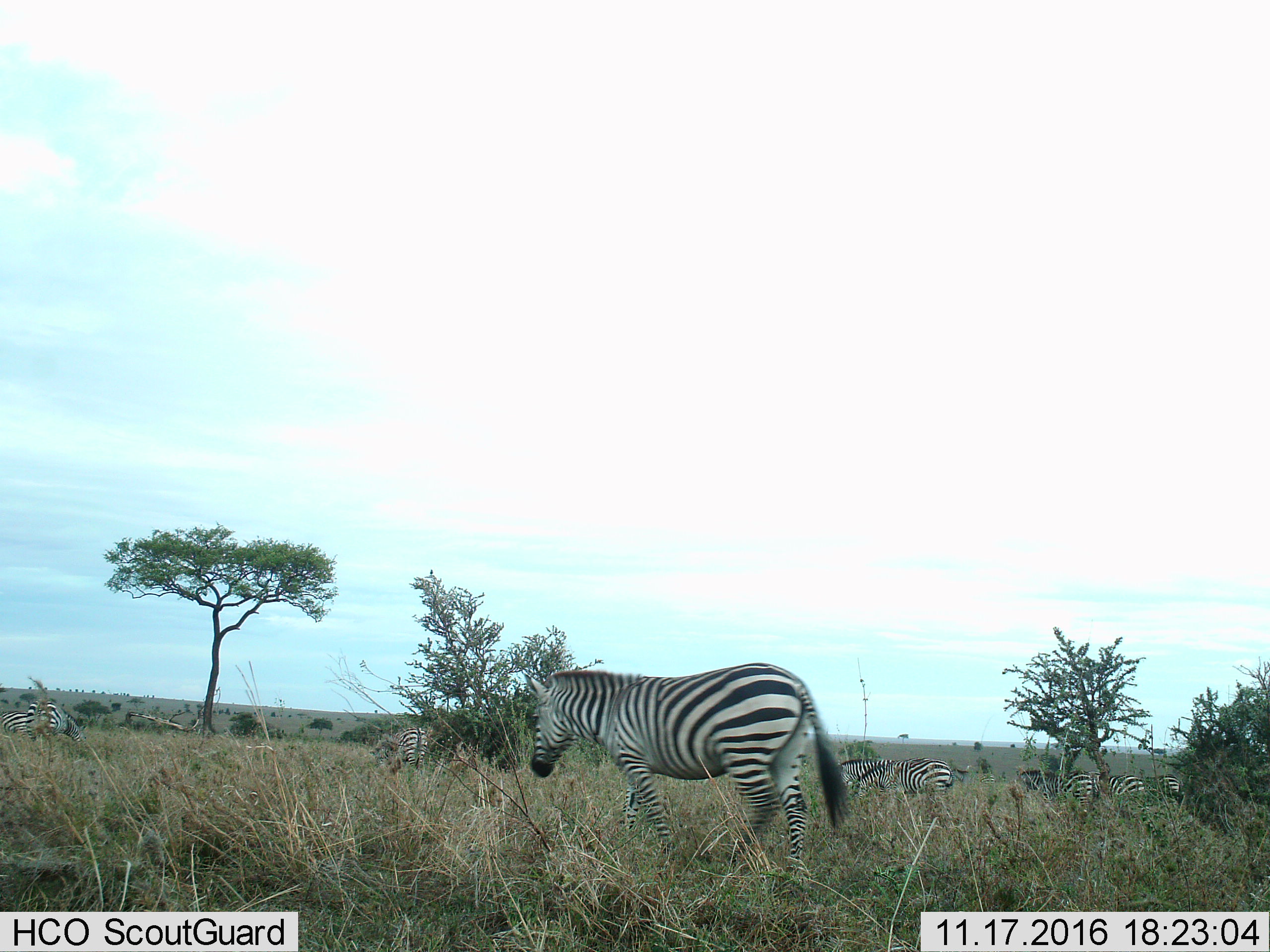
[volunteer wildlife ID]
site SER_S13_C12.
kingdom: Animalia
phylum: Chordata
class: Mammalia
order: Perissodactyla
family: Equidae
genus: Equus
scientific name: Equus quagga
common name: plains zebra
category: zebraplains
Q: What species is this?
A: Zebraplains (plains zebra) (Equus quagga).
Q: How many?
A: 7.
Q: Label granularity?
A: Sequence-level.